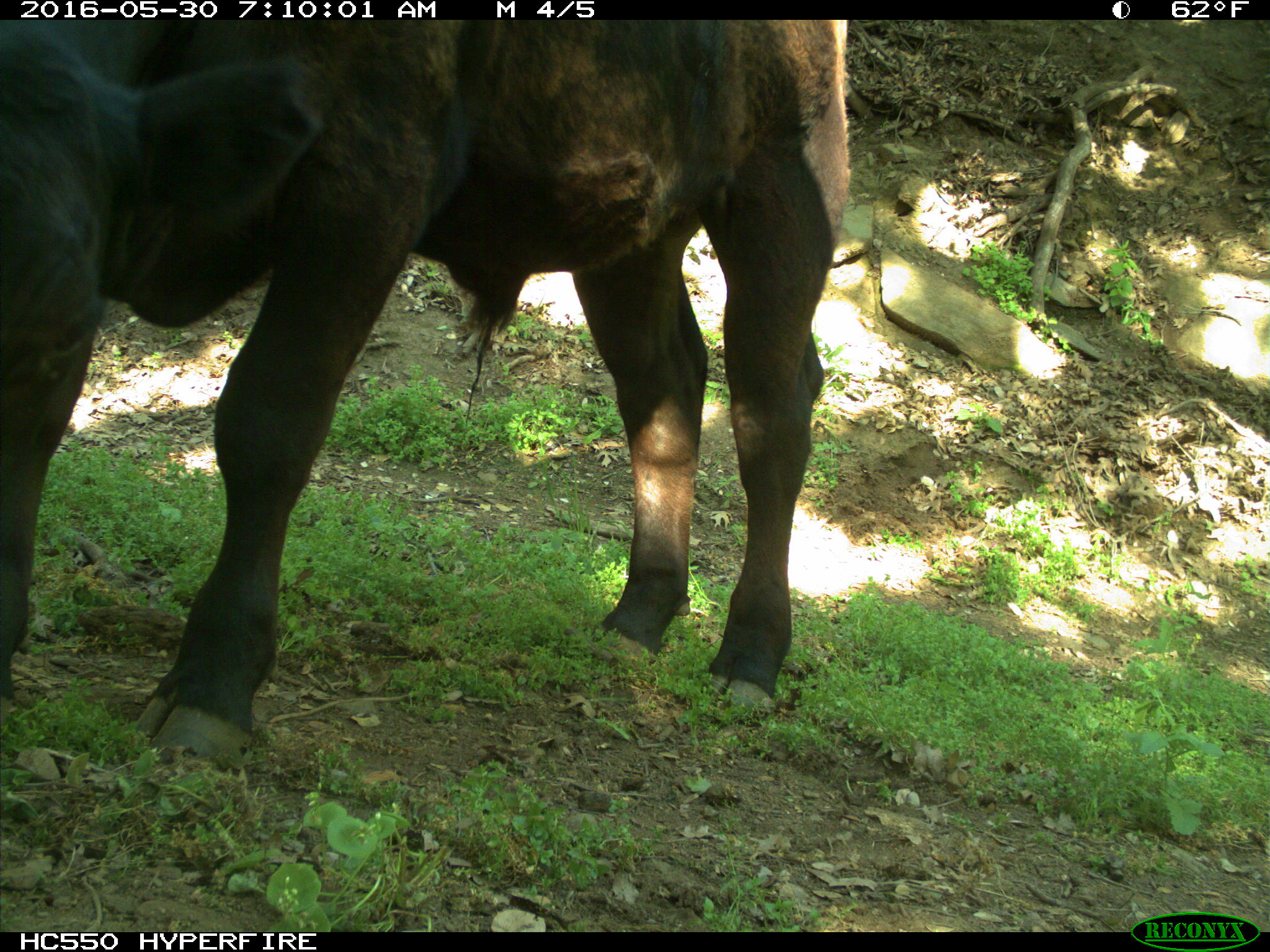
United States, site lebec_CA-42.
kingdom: Animalia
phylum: Chordata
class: Mammalia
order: Artiodactyla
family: Bovidae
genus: Bos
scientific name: Bos taurus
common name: domestic cow